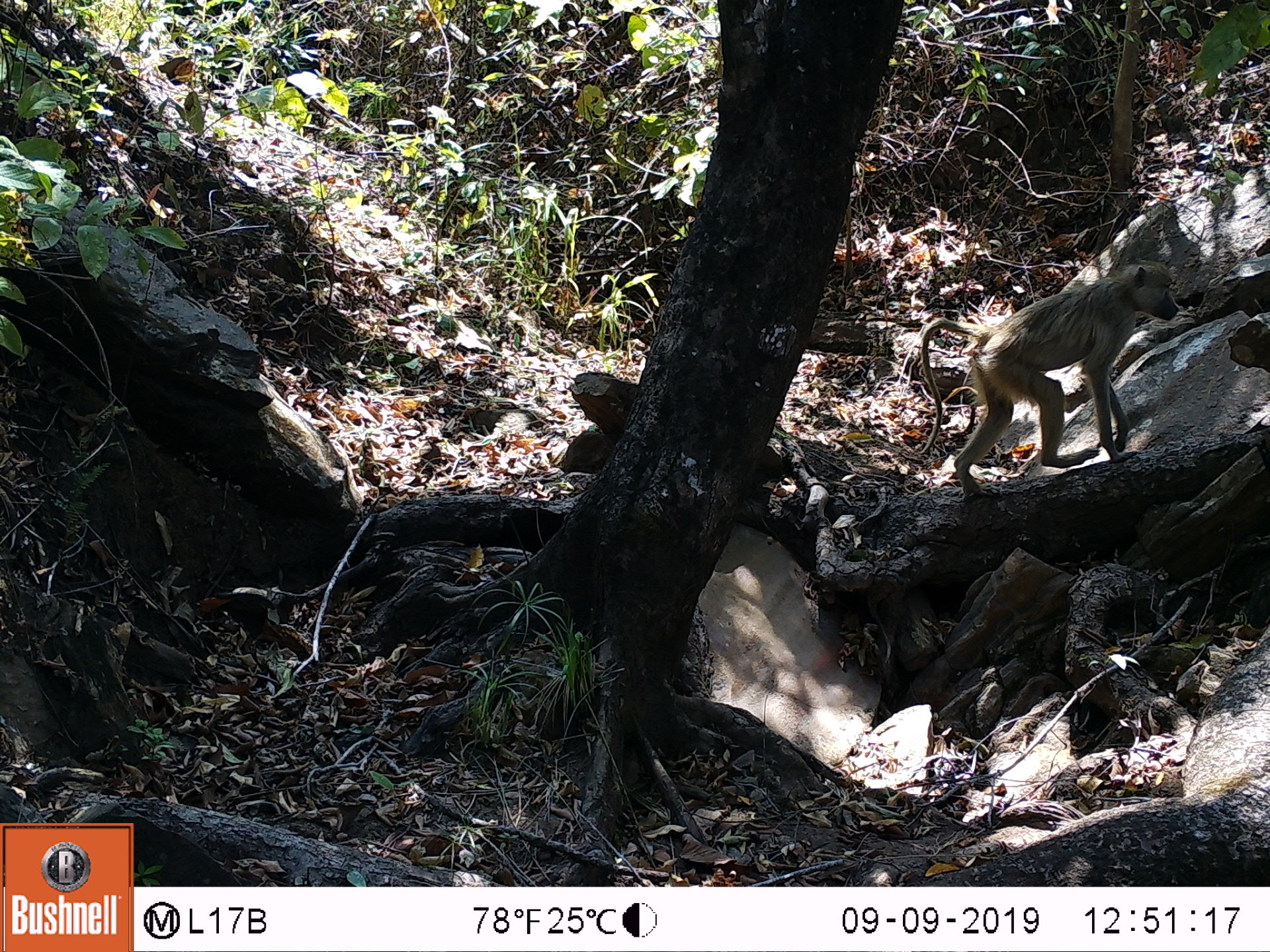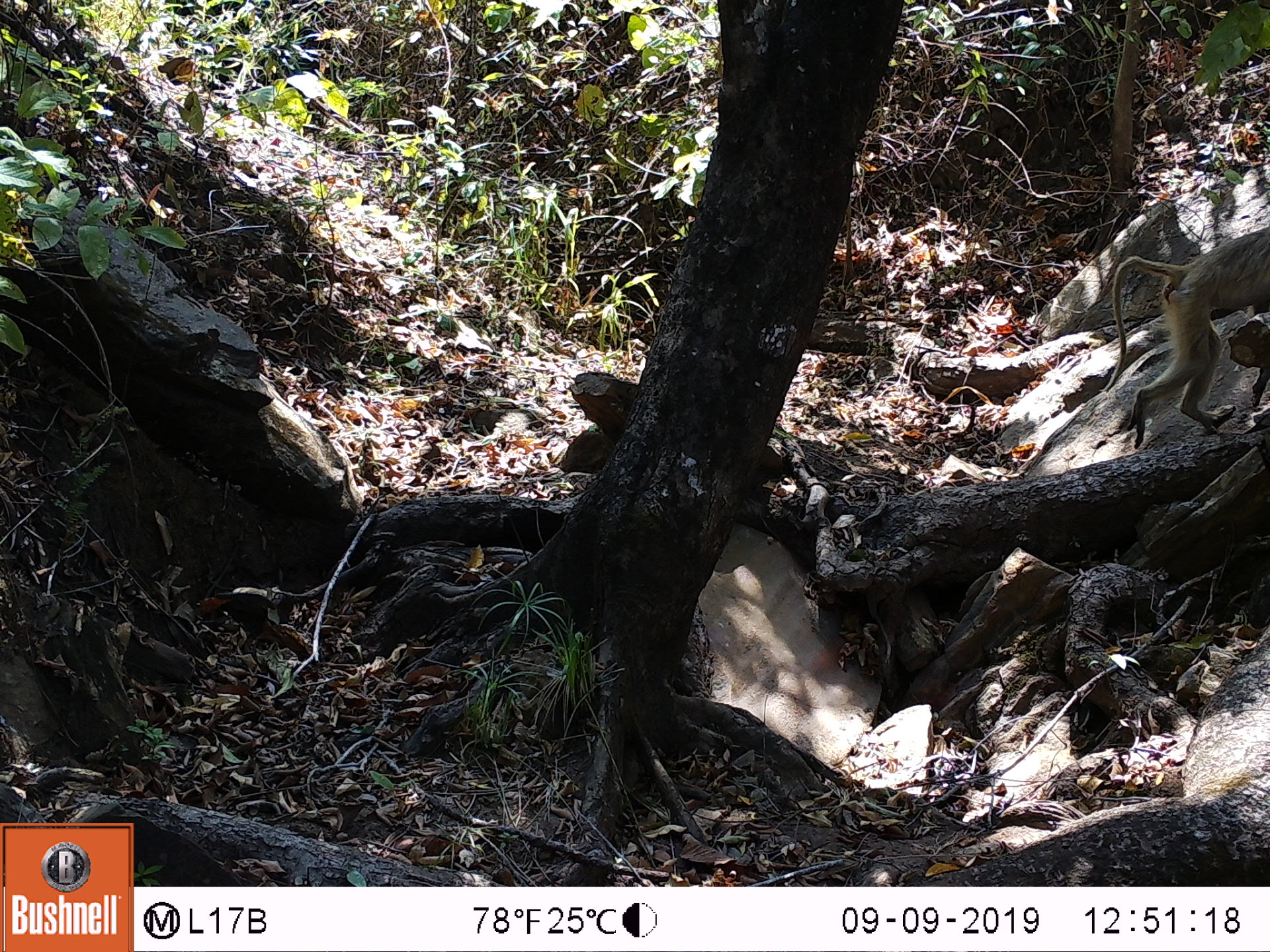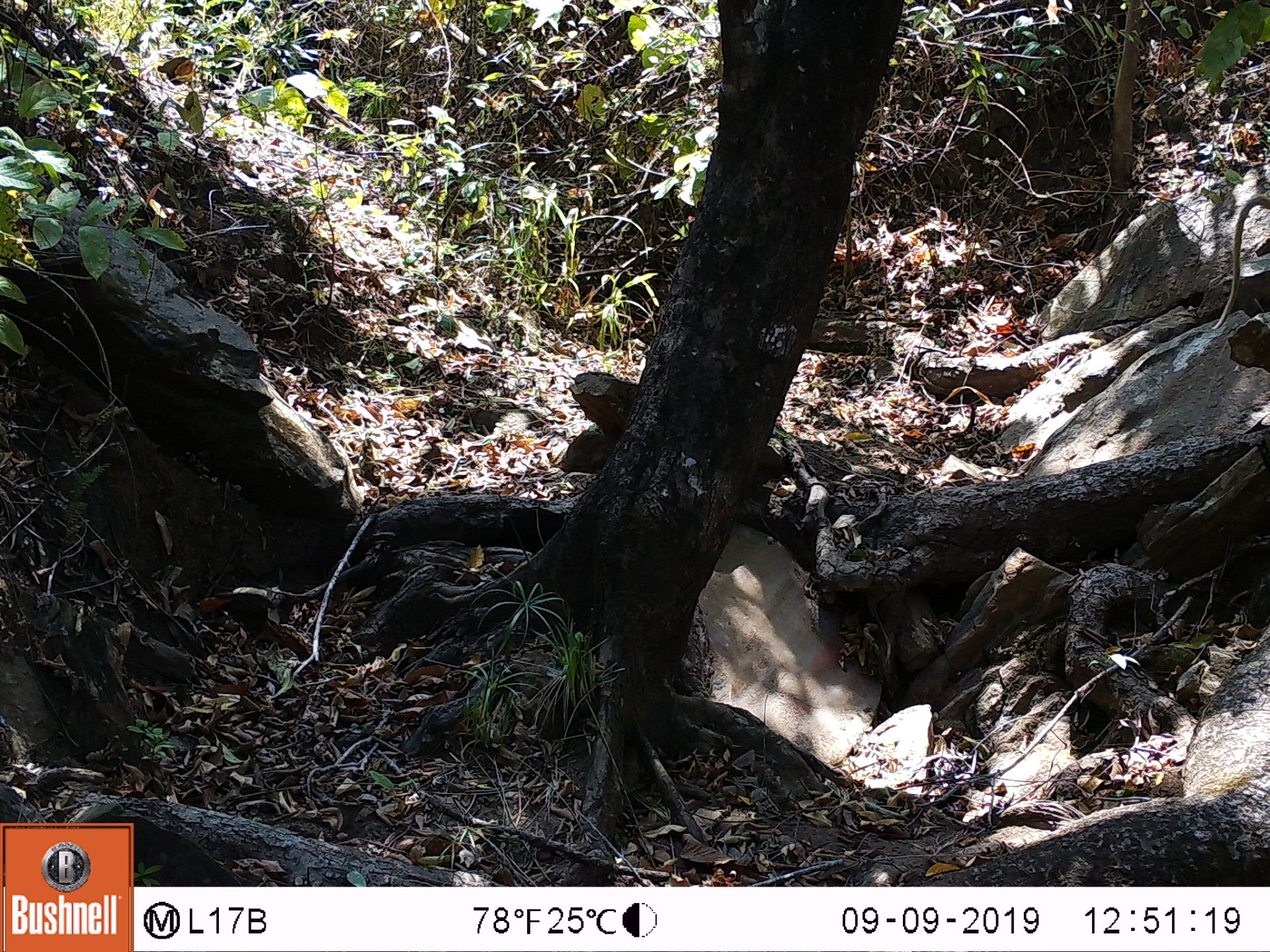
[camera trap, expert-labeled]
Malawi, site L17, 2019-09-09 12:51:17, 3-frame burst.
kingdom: Animalia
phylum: Chordata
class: Mammalia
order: Primates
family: Cercopithecidae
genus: Papio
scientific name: Papio cynocephalus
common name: yellow baboon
Yellow baboon (Papio cynocephalus), count 1.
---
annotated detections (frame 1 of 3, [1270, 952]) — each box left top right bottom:
yellow baboon: 905 259 1179 495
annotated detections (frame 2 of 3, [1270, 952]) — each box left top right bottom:
yellow baboon: 1106 232 1262 449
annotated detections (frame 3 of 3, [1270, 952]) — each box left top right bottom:
yellow baboon: 1213 195 1262 333